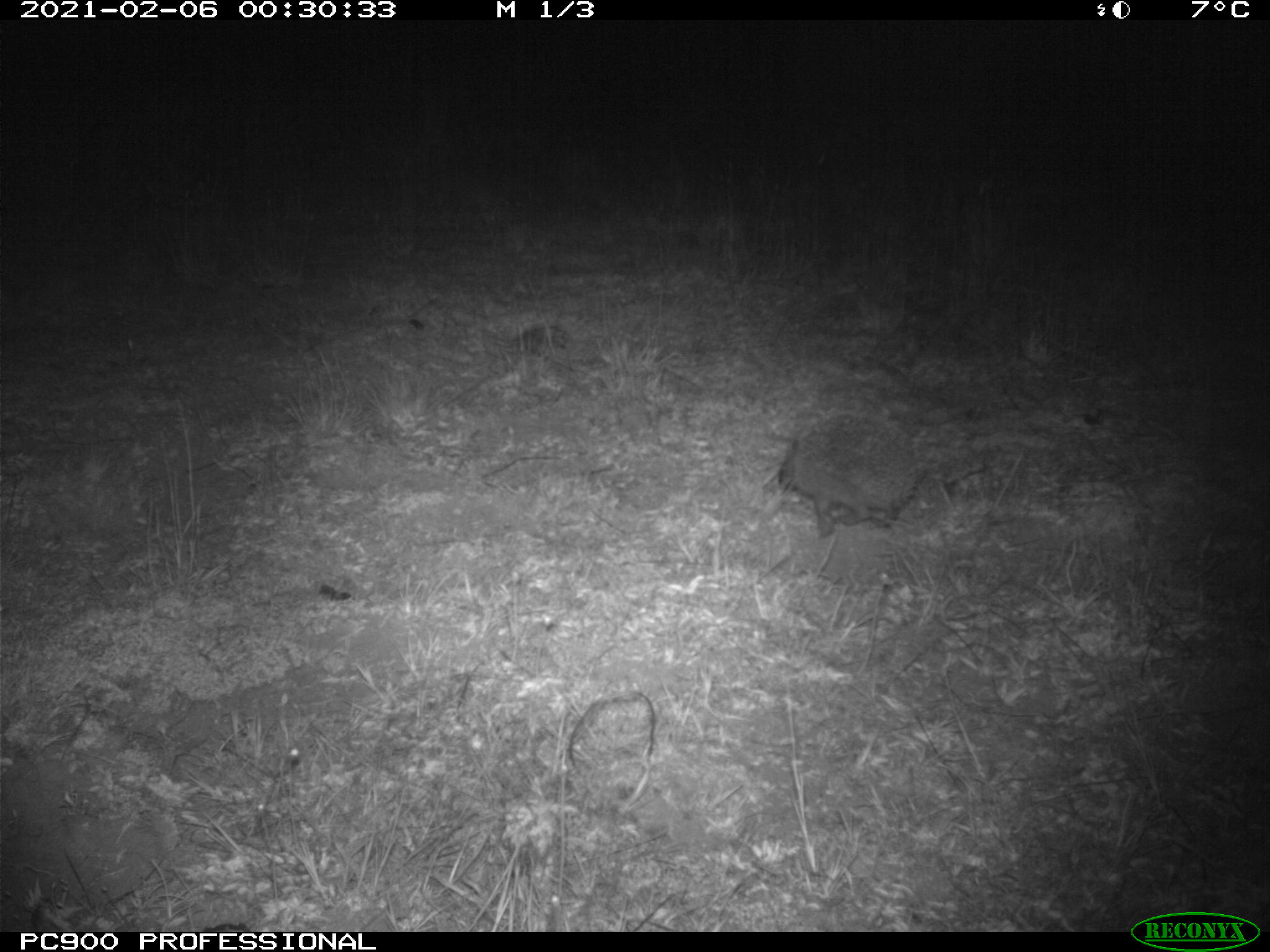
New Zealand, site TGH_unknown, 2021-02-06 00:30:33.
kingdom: Animalia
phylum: Chordata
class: Mammalia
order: Eulipotyphla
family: Erinaceidae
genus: Erinaceus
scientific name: Erinaceus europaeus europaeus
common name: european hedgehog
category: hedgehog